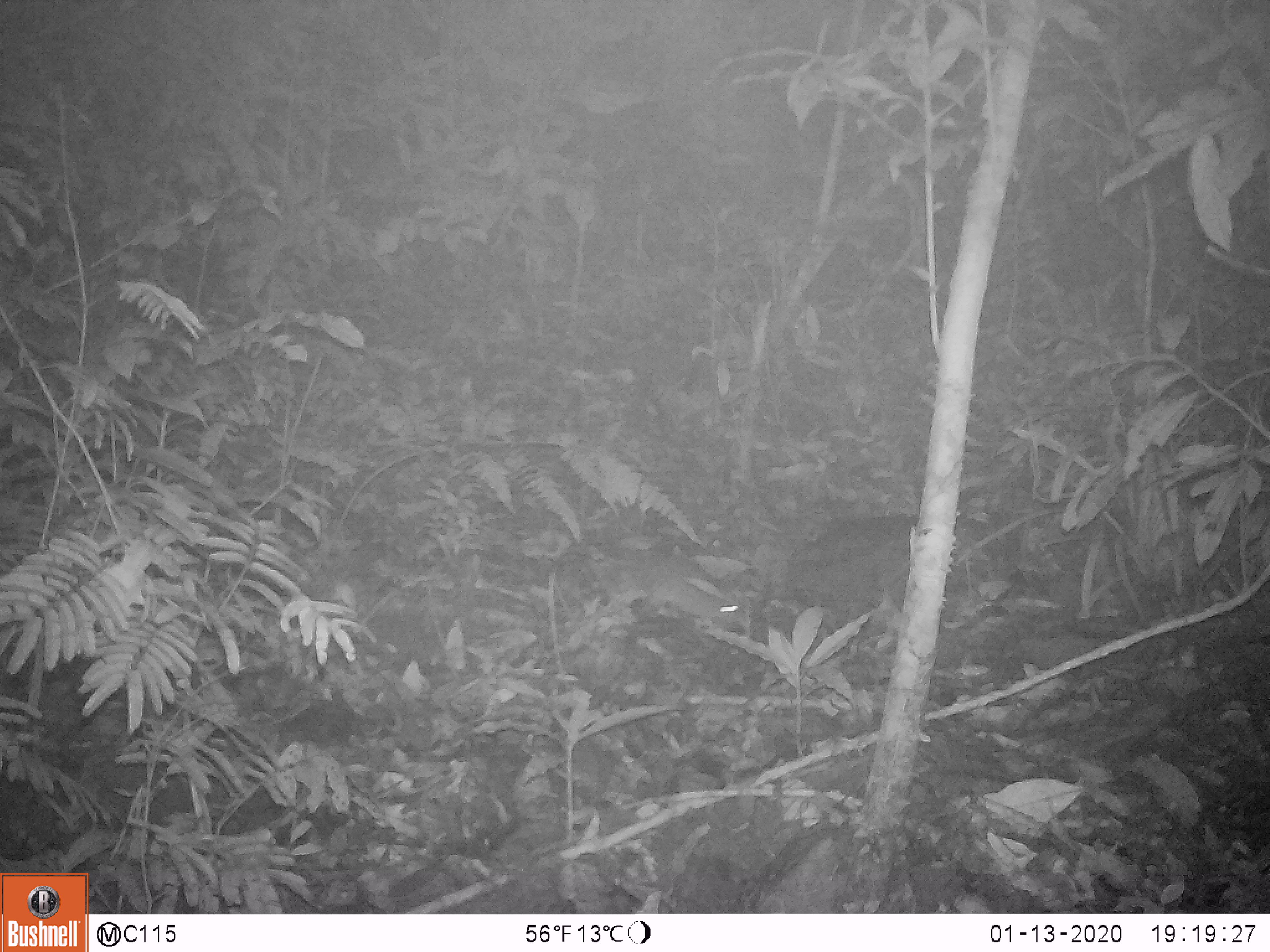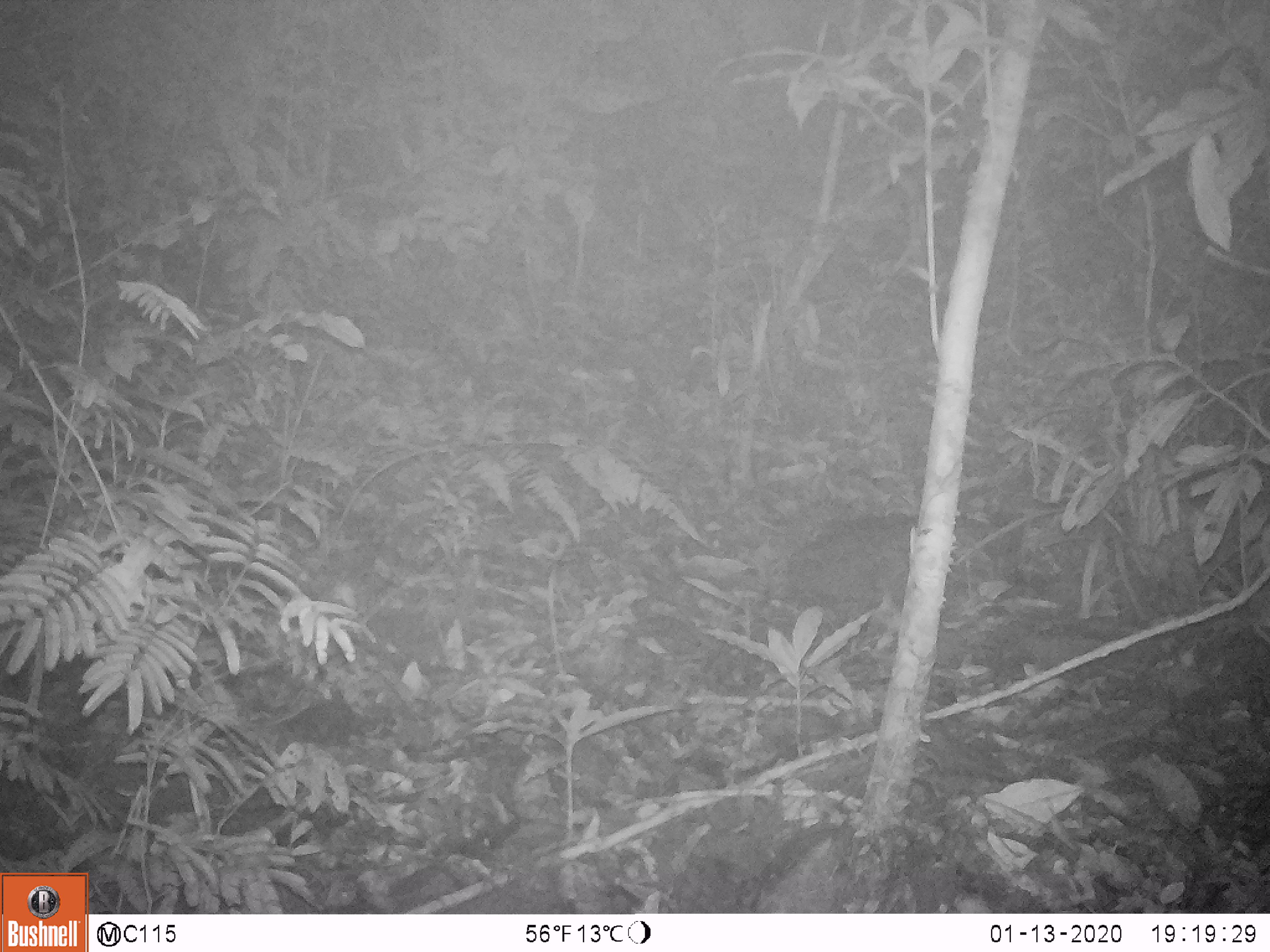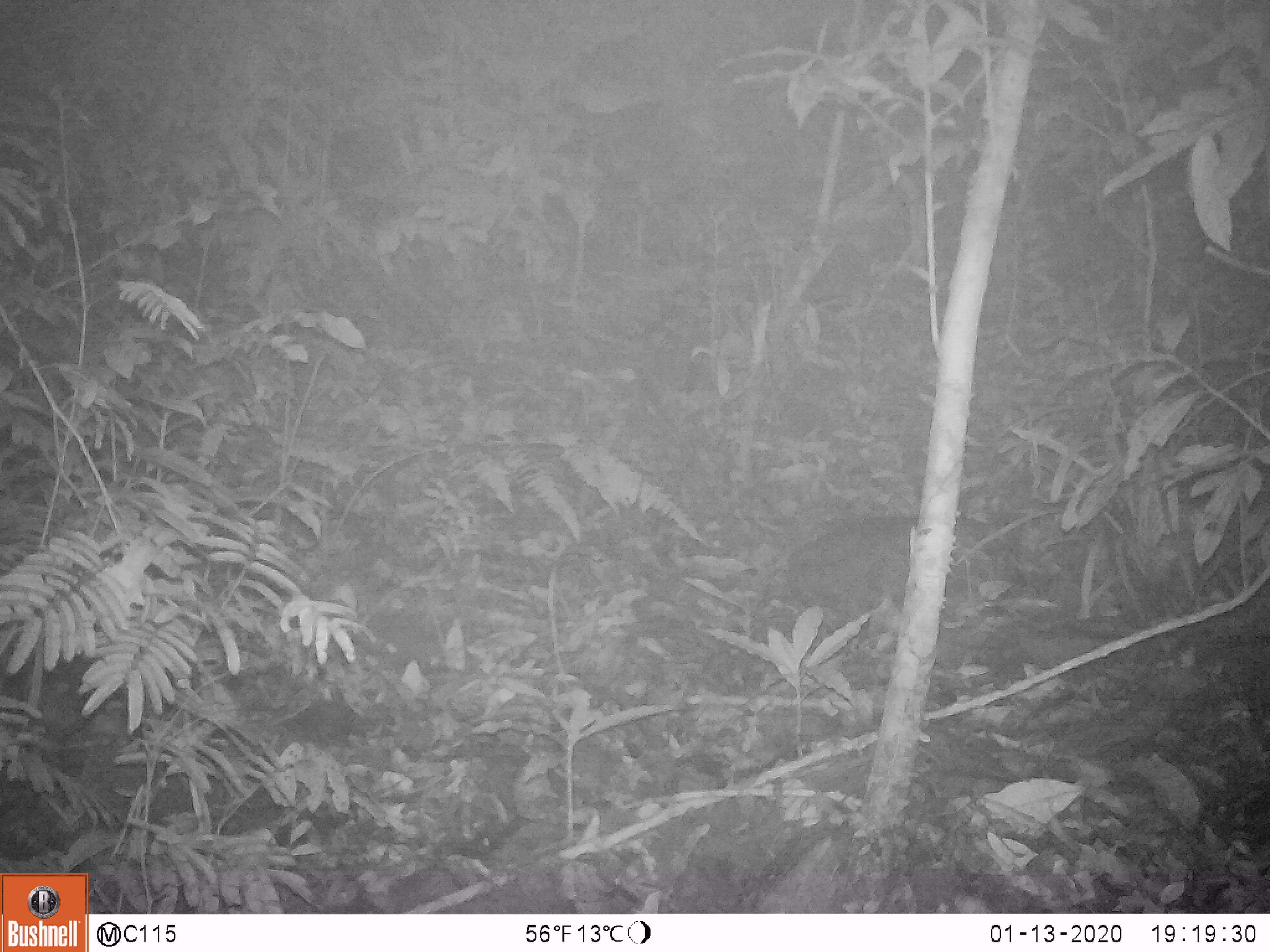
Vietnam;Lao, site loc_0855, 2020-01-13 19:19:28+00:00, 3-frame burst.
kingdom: Animalia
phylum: Chordata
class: Mammalia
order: Rodentia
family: Muridae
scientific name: Muridae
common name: old-world mice and rats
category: unidentified murid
Unidentified murid (old-world mice and rats) (Muridae). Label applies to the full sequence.